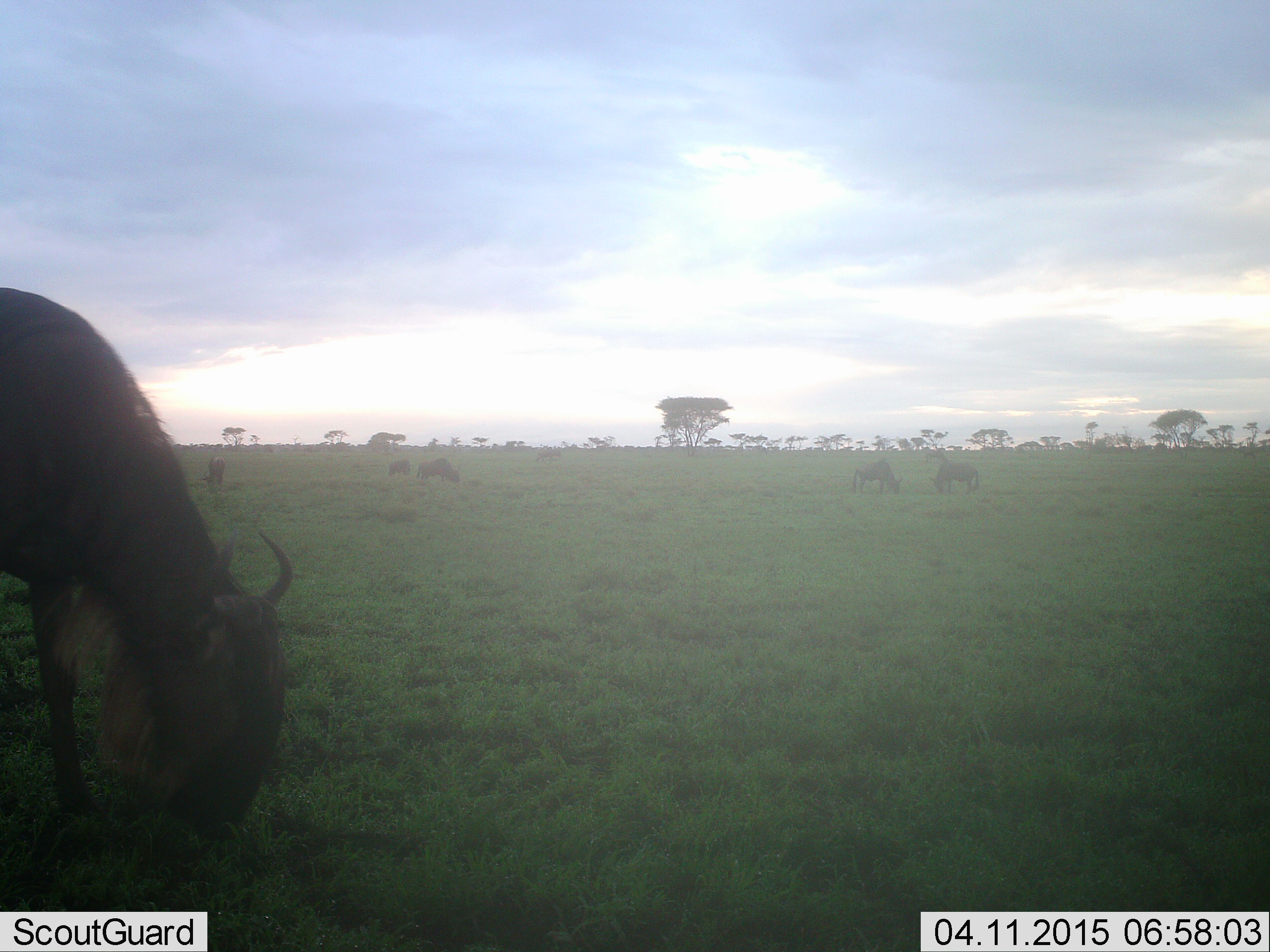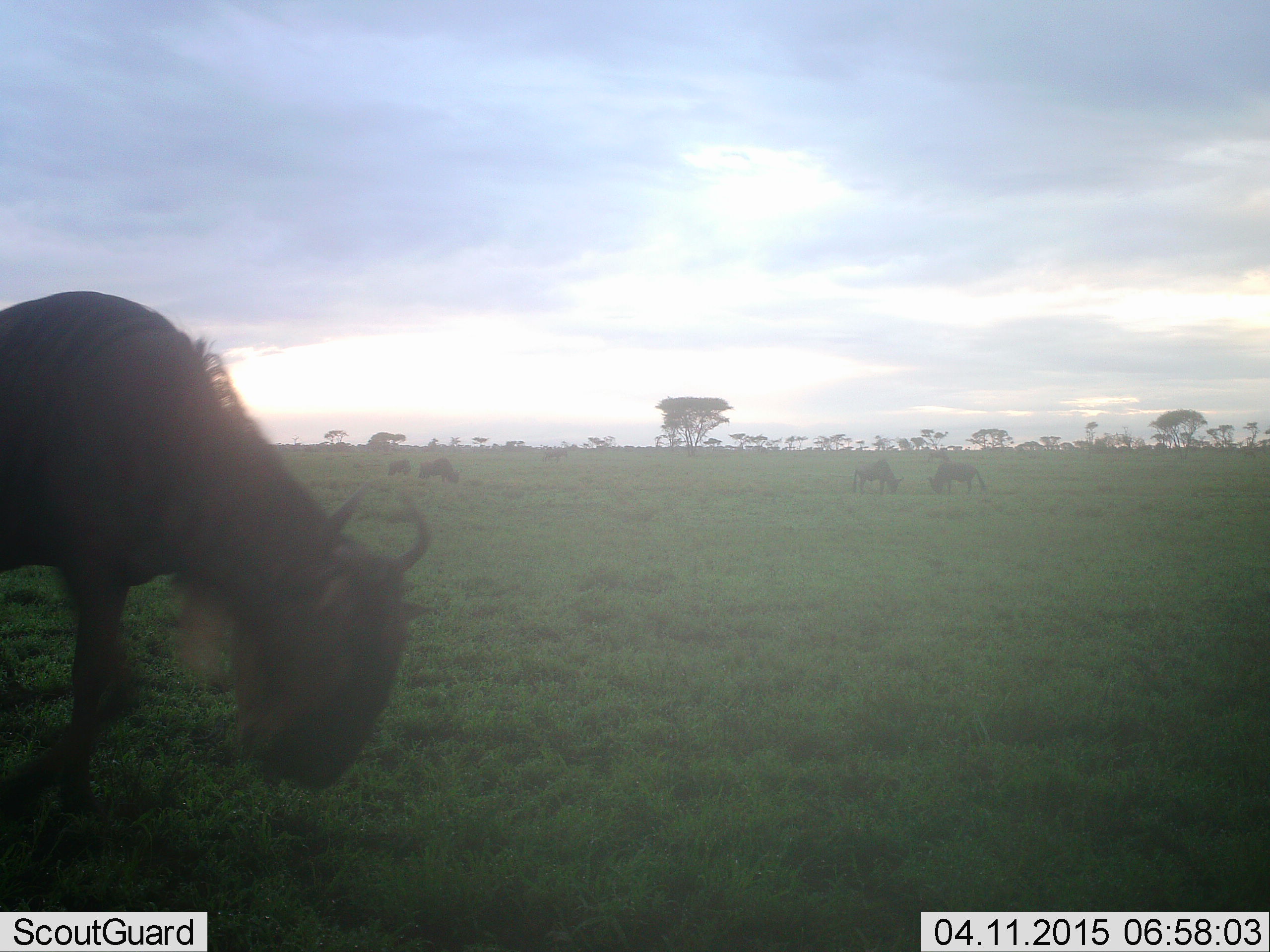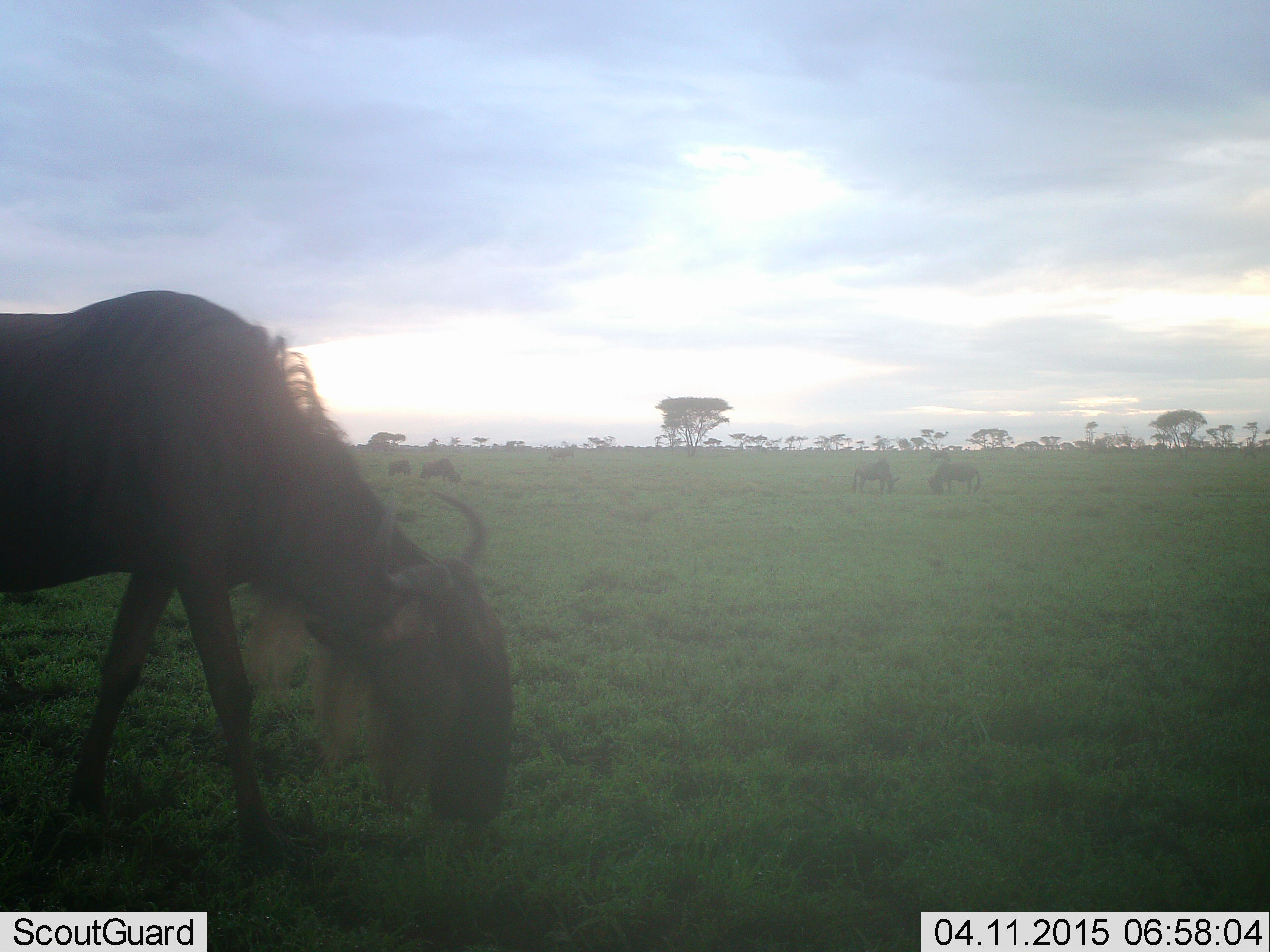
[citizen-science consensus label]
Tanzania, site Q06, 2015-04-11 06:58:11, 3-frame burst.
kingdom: Animalia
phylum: Chordata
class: Mammalia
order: Artiodactyla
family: Bovidae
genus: Connochaetes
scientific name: Connochaetes taurinus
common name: blue wildebeest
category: wildebeest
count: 5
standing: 20%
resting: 0%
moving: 40%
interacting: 0%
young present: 0%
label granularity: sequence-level